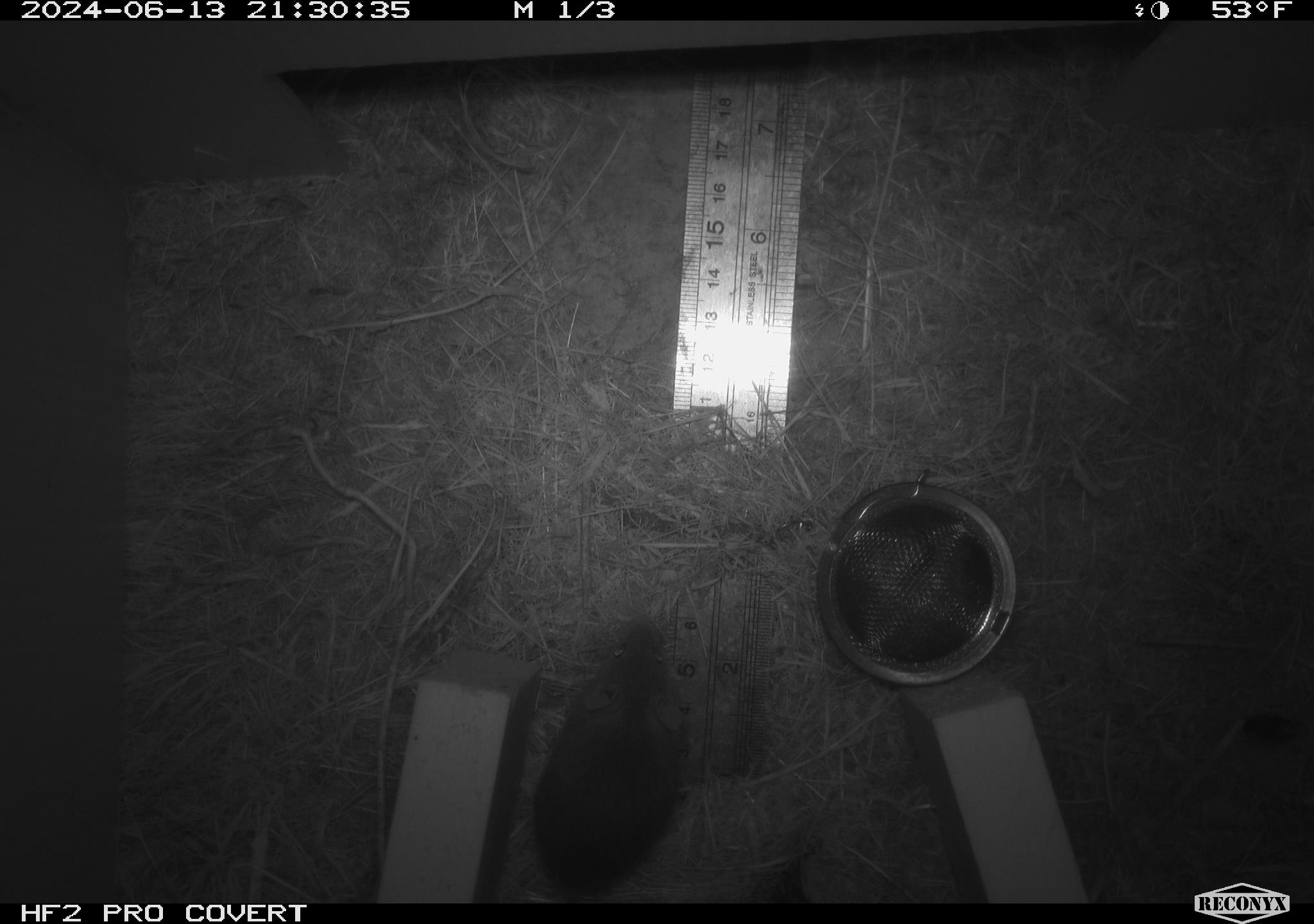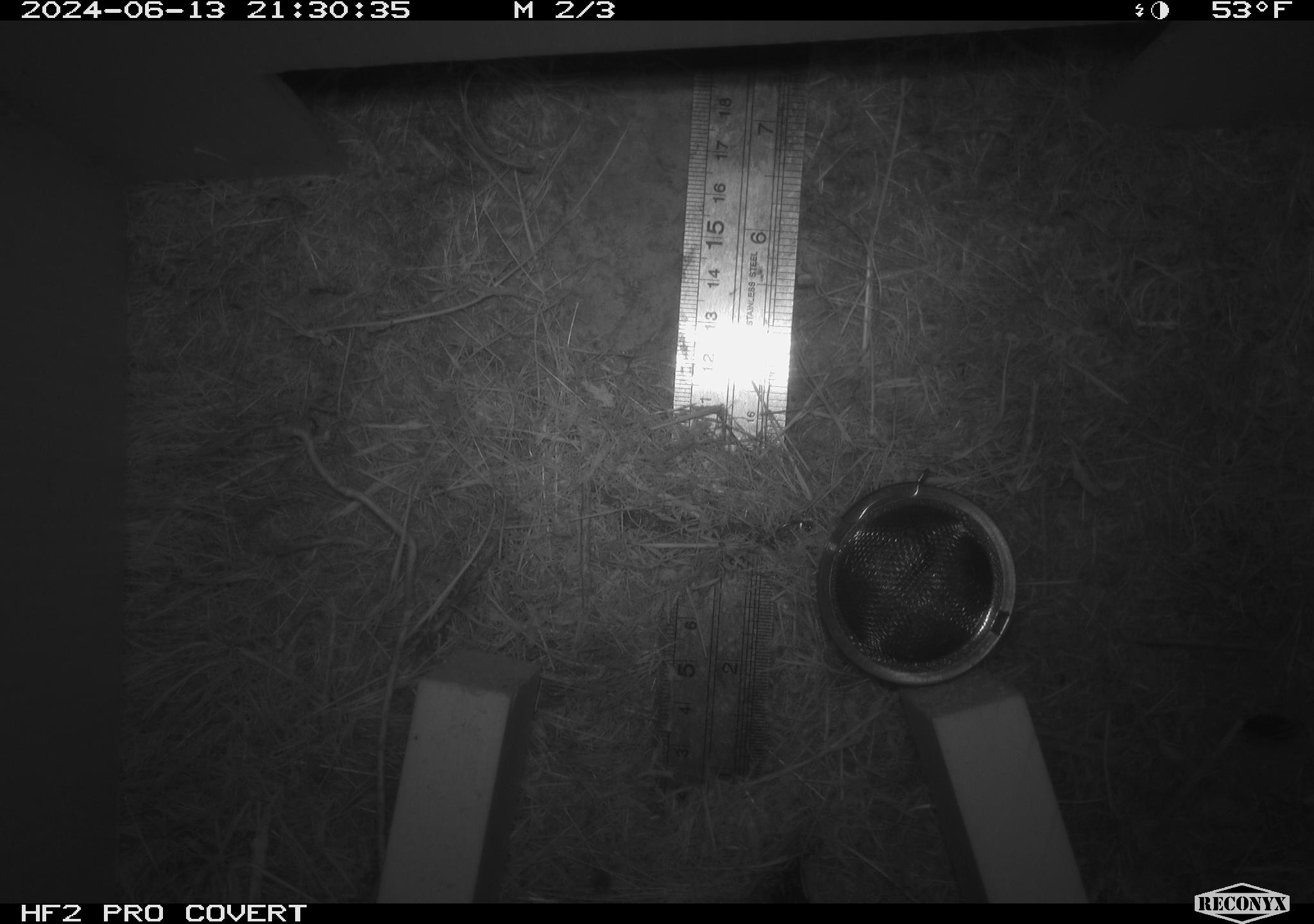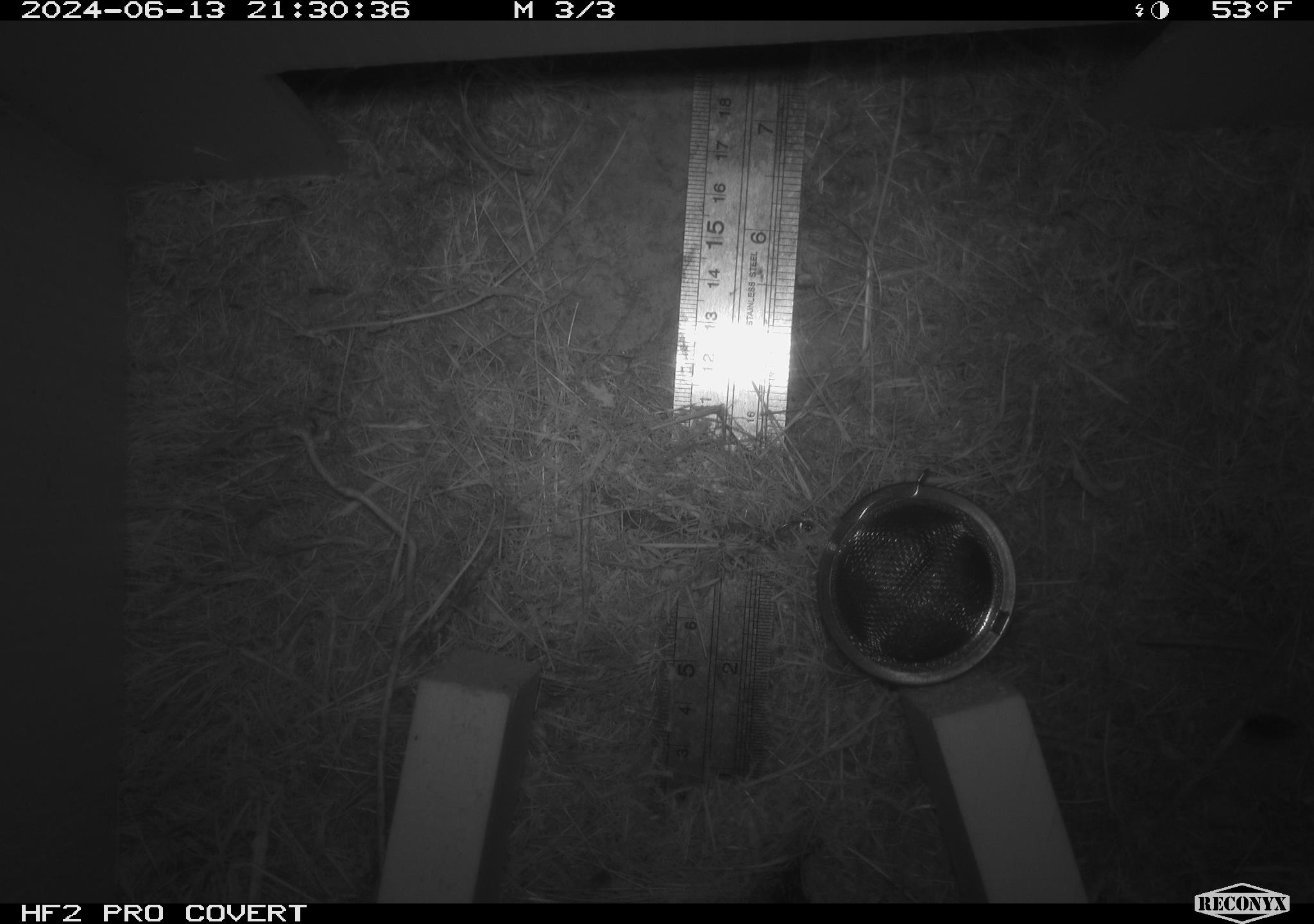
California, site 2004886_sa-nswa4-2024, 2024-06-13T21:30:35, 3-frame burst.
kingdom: Animalia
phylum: Chordata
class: Mammalia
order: Rodentia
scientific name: Rodentia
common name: rodent